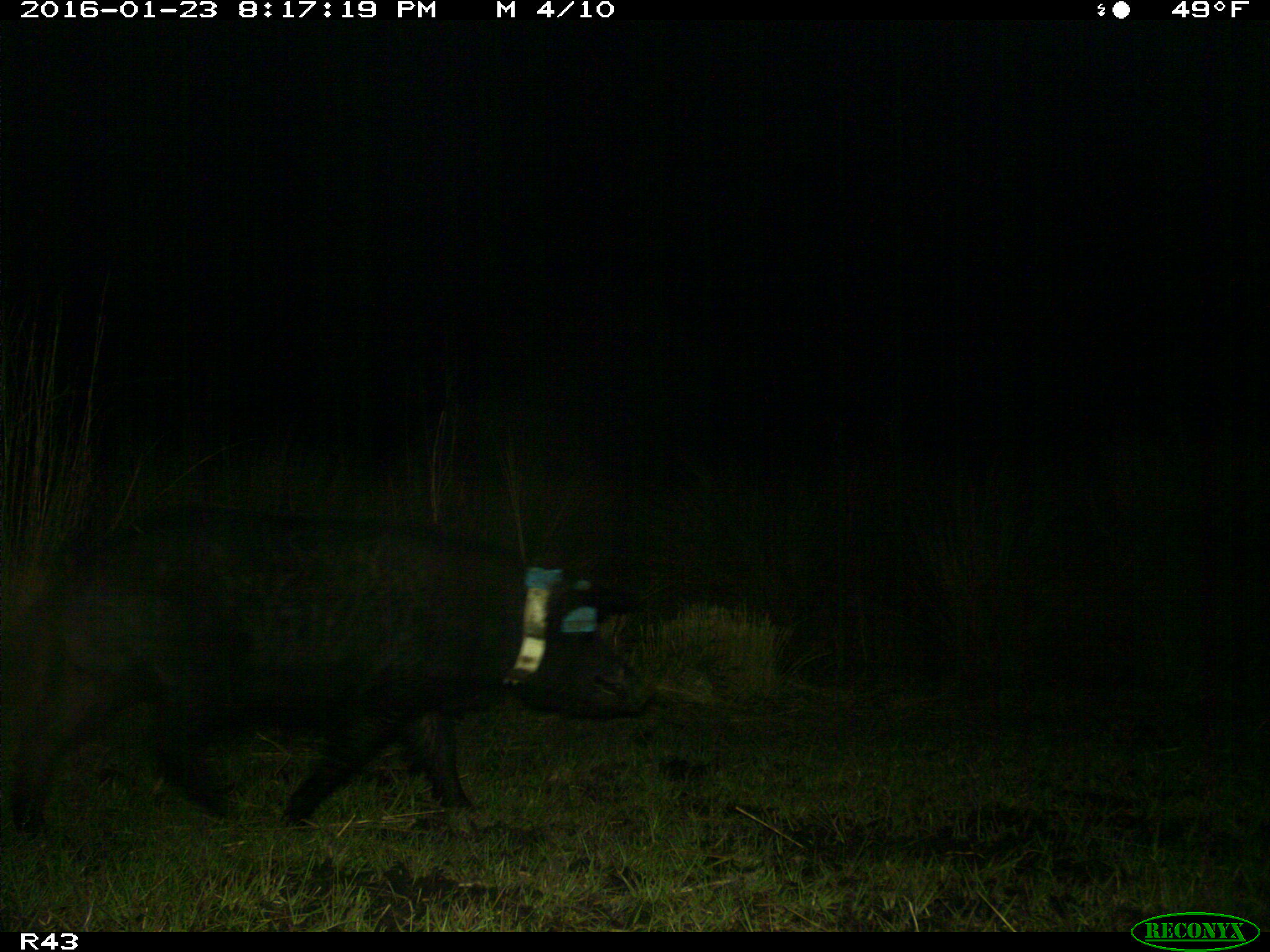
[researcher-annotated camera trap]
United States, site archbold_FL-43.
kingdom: Animalia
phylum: Chordata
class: Mammalia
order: Artiodactyla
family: Suidae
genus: Sus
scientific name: Sus scrofa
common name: wild boar